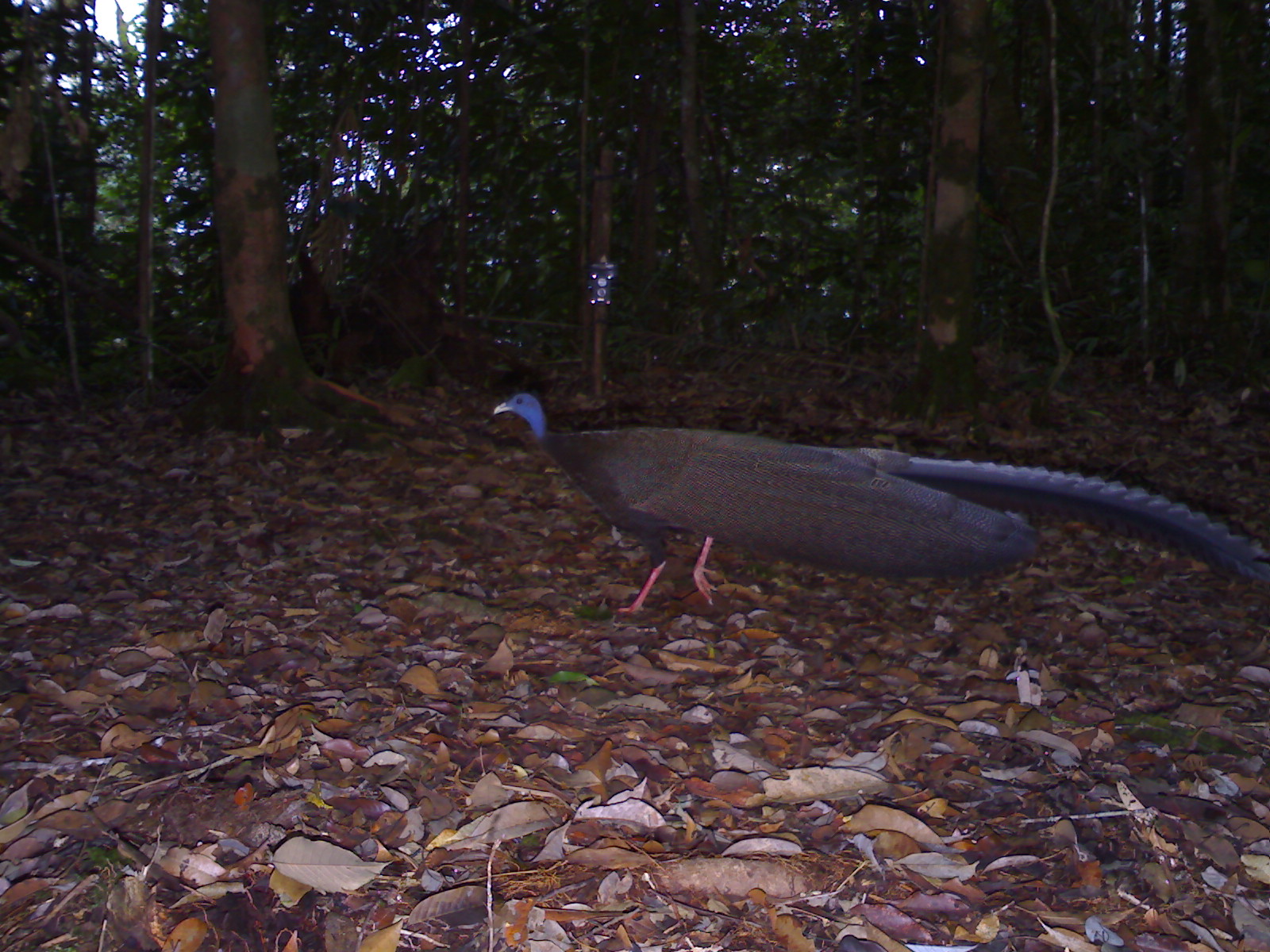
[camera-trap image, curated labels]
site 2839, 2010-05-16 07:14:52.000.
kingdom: Animalia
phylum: Chordata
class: Aves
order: Galliformes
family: Phasianidae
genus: Argusianus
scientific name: Argusianus argus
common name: great argus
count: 1